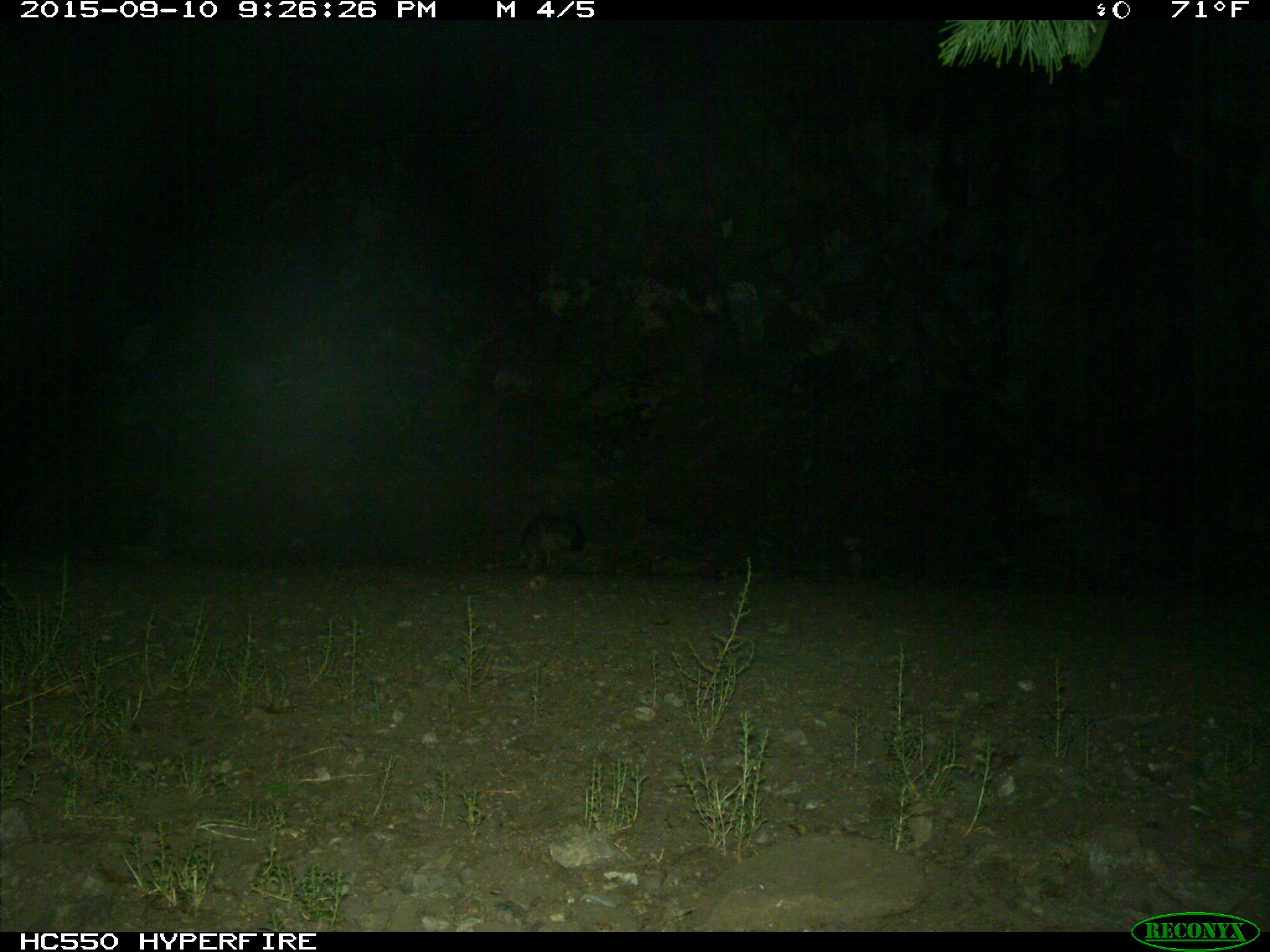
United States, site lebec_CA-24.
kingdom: Animalia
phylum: Chordata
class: Mammalia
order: Carnivora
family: Canidae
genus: Urocyon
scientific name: Urocyon cinereoargenteus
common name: gray fox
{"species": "Urocyon cinereoargenteus (gray fox)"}